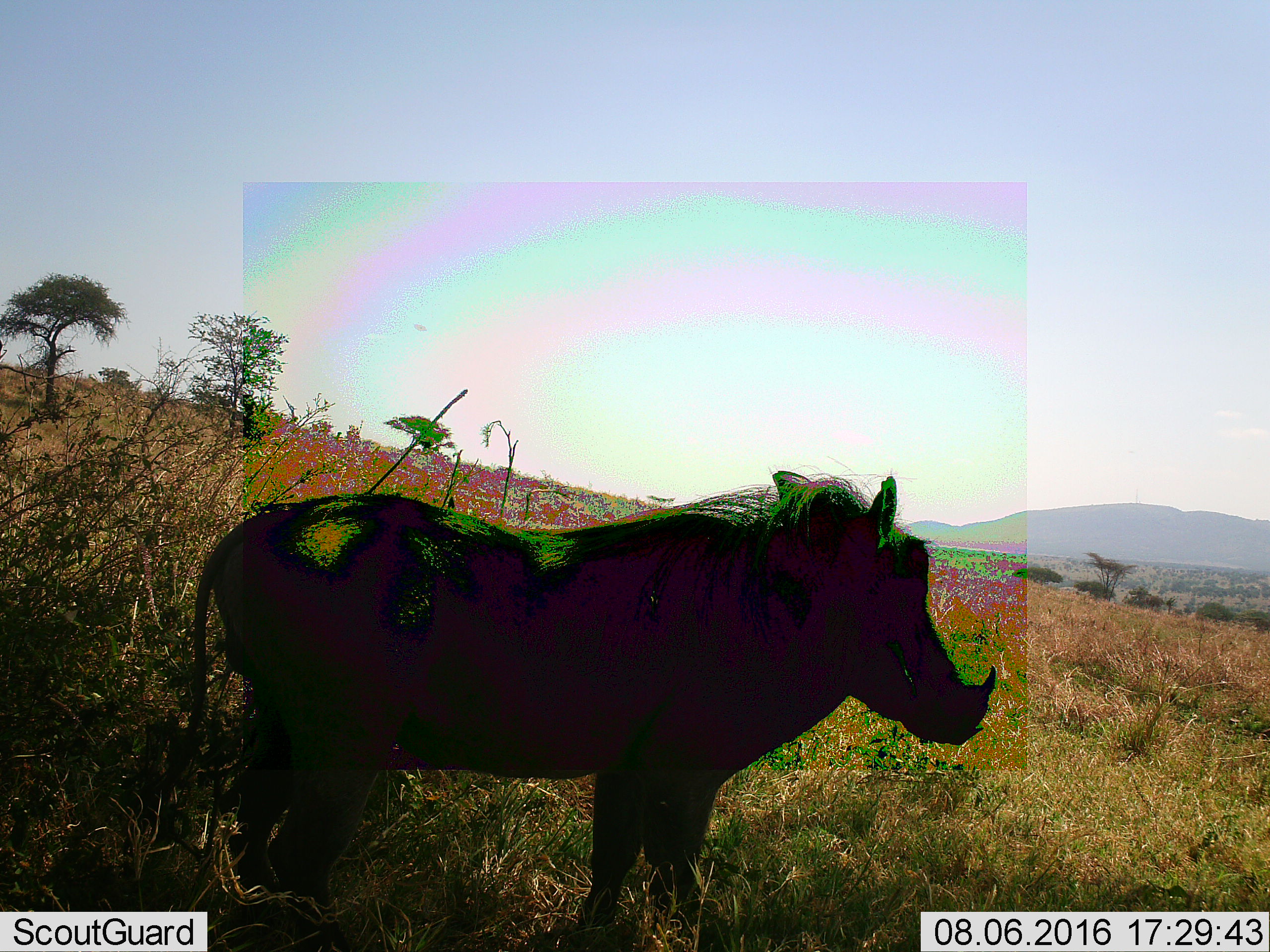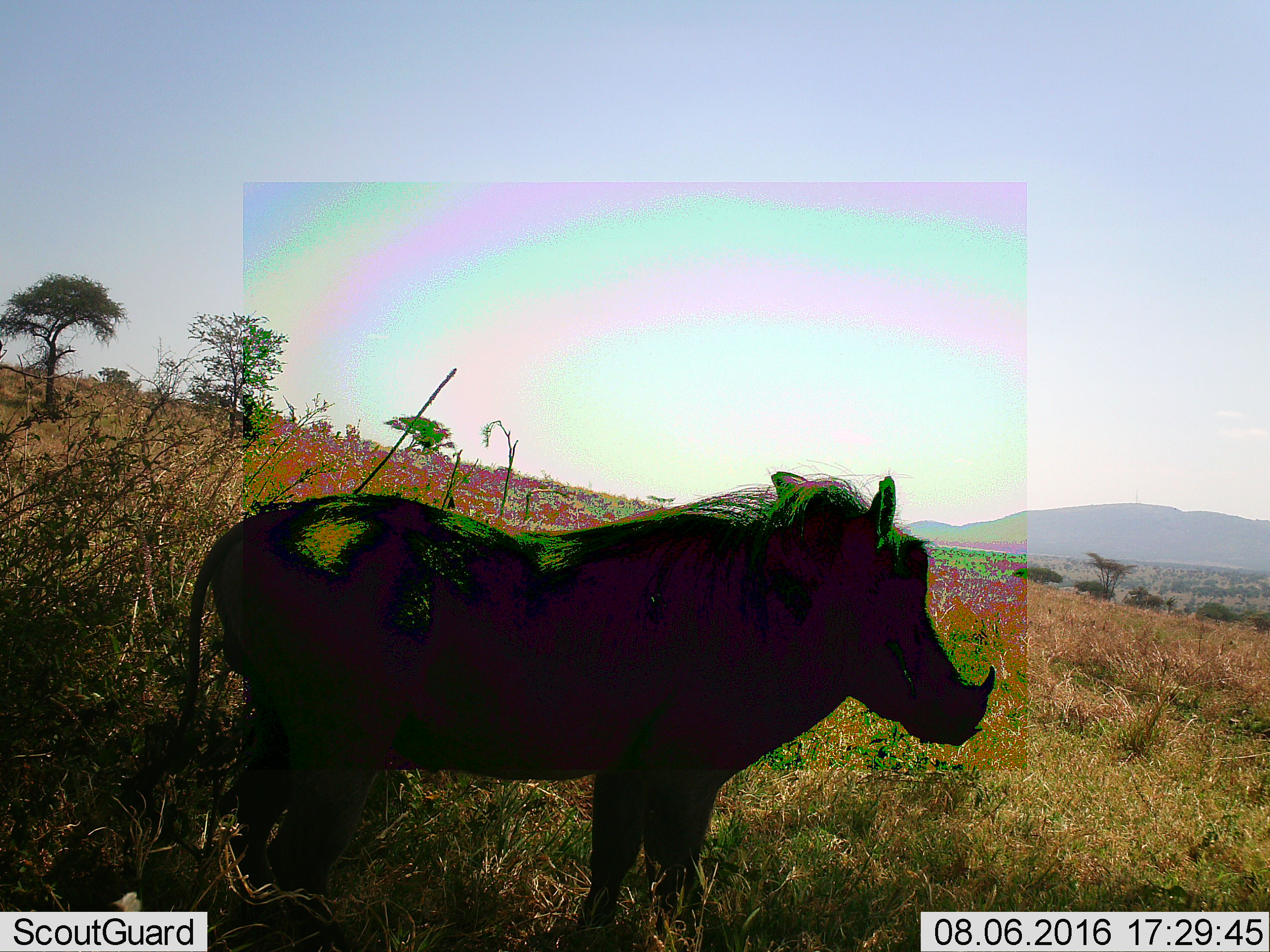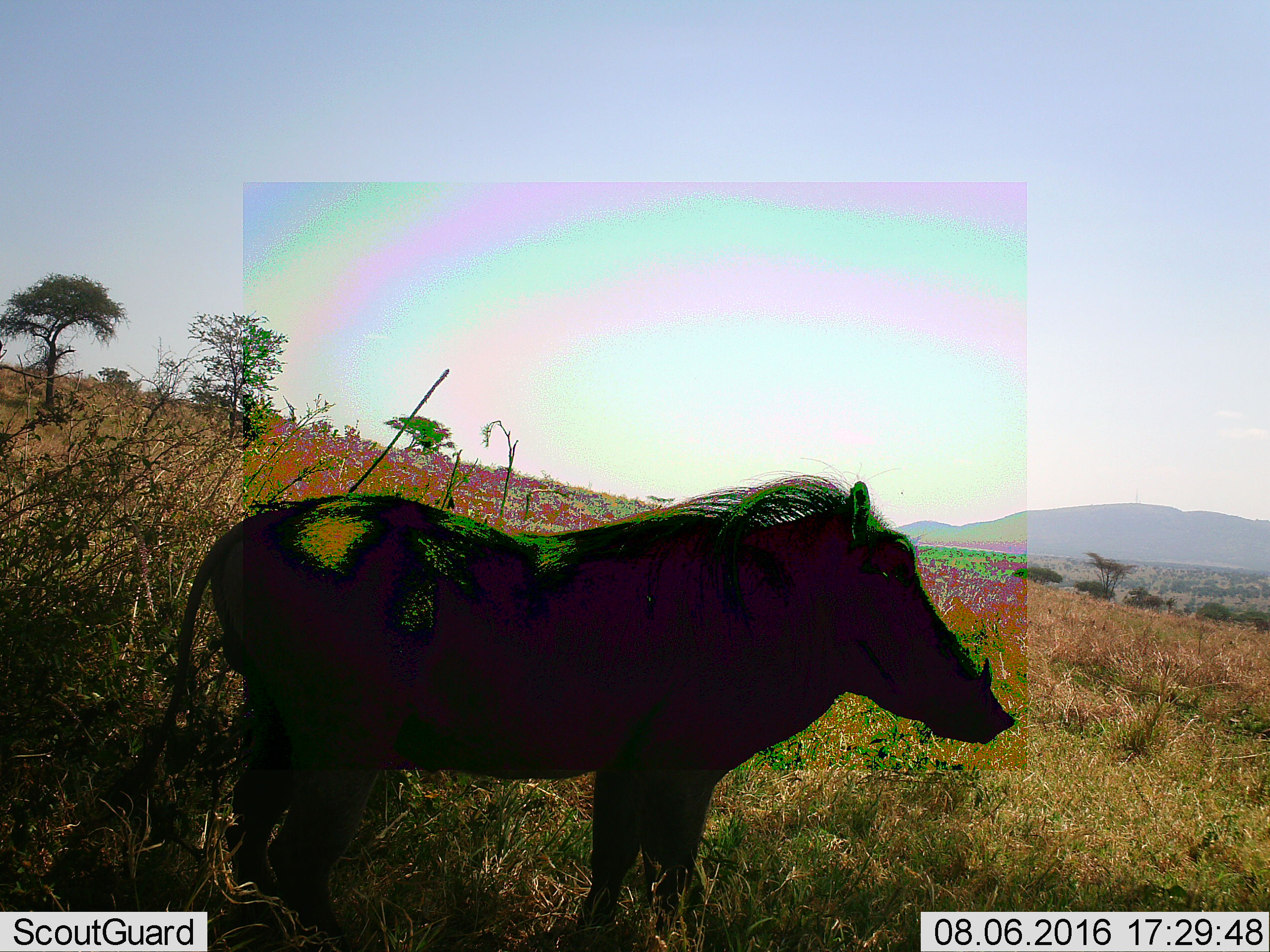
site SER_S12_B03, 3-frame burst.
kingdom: Animalia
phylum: Chordata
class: Mammalia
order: Artiodactyla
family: Suidae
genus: Phacochoerus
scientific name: Phacochoerus africanus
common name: warthog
Warthog (Phacochoerus africanus), count 1. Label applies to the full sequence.